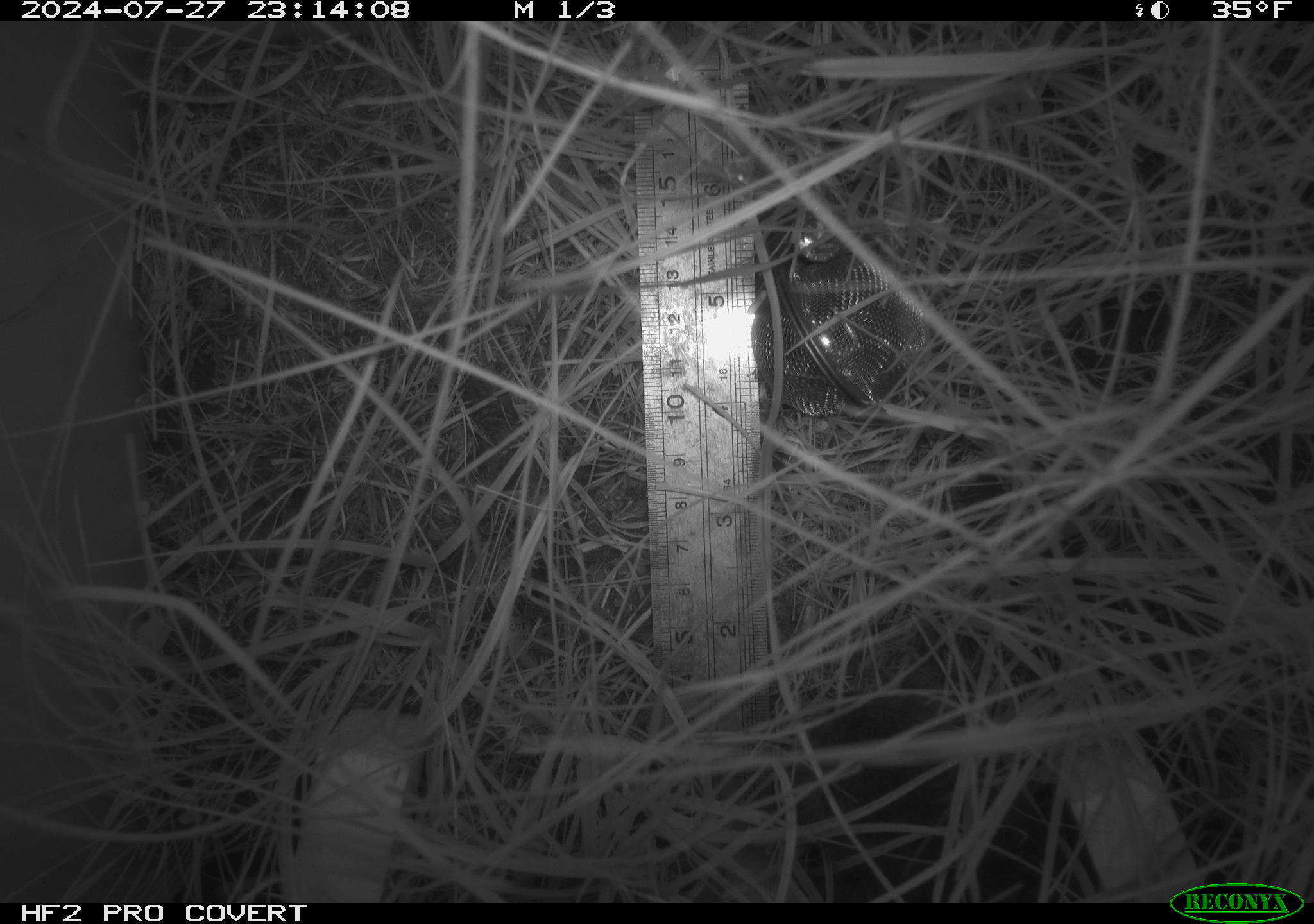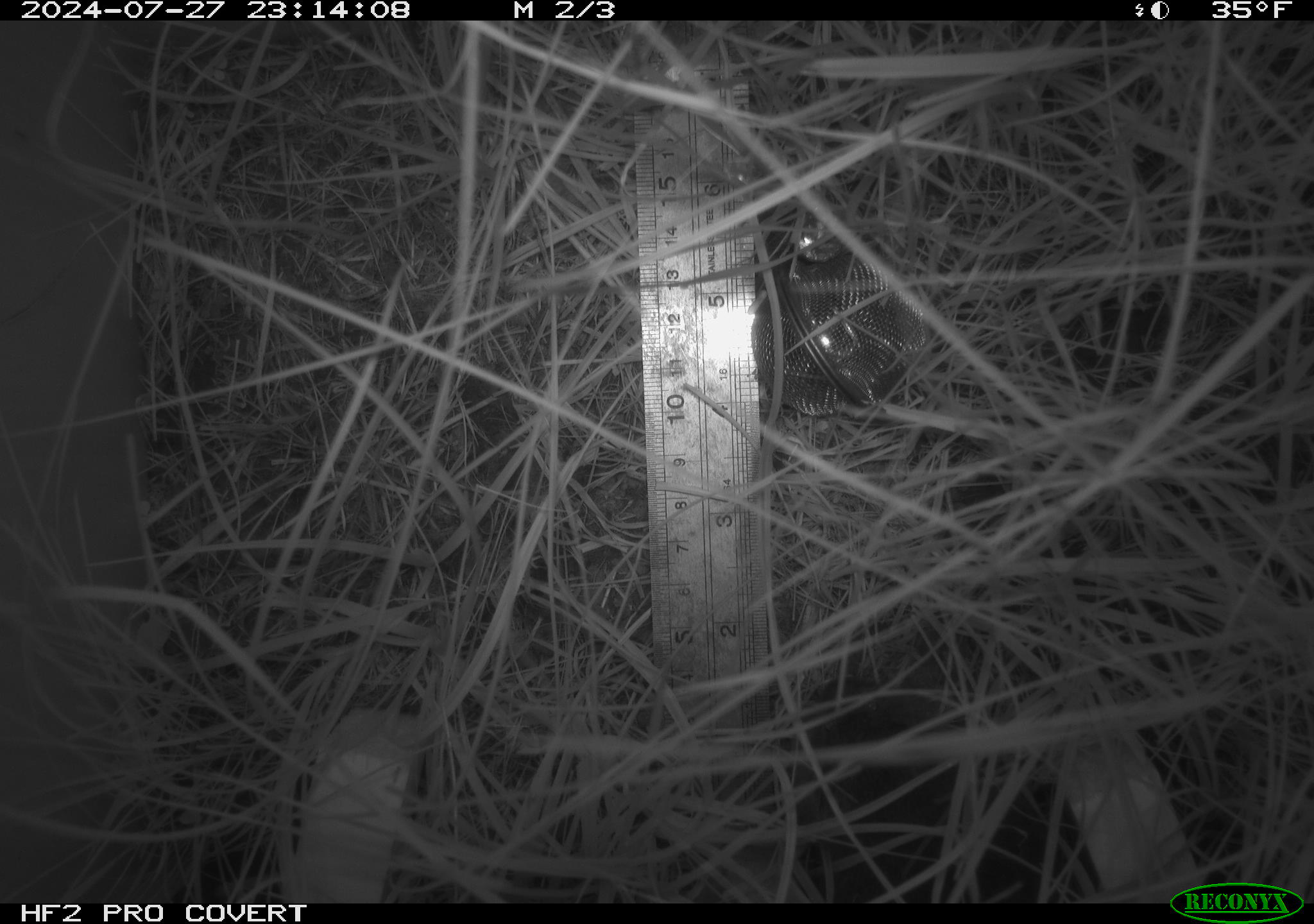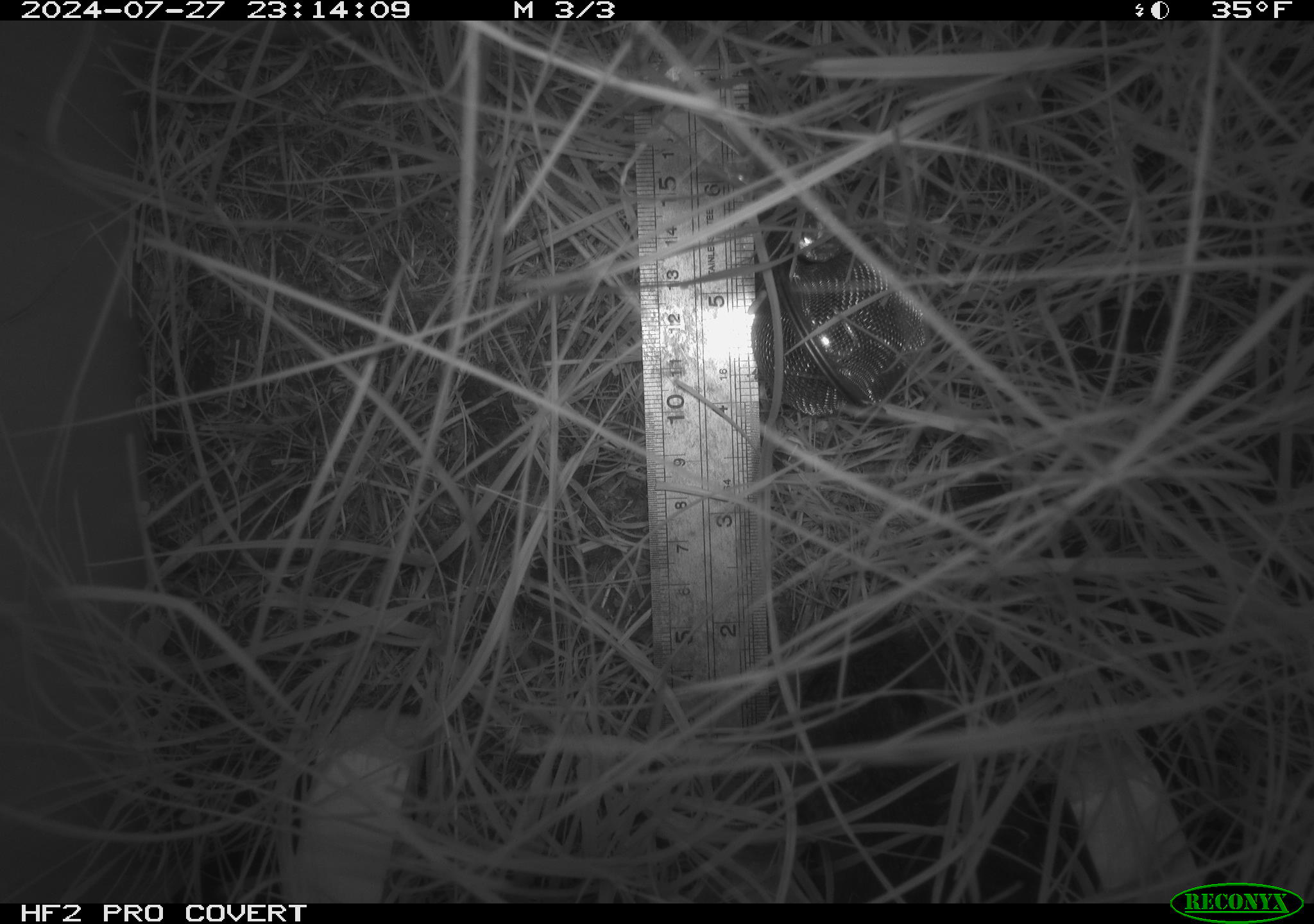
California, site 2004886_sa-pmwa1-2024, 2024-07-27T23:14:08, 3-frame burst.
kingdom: Animalia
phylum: Chordata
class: Mammalia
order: Rodentia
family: Cricetidae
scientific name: Arvicolinae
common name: voles, lemmings, and muskrats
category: arvicolinae subfamily